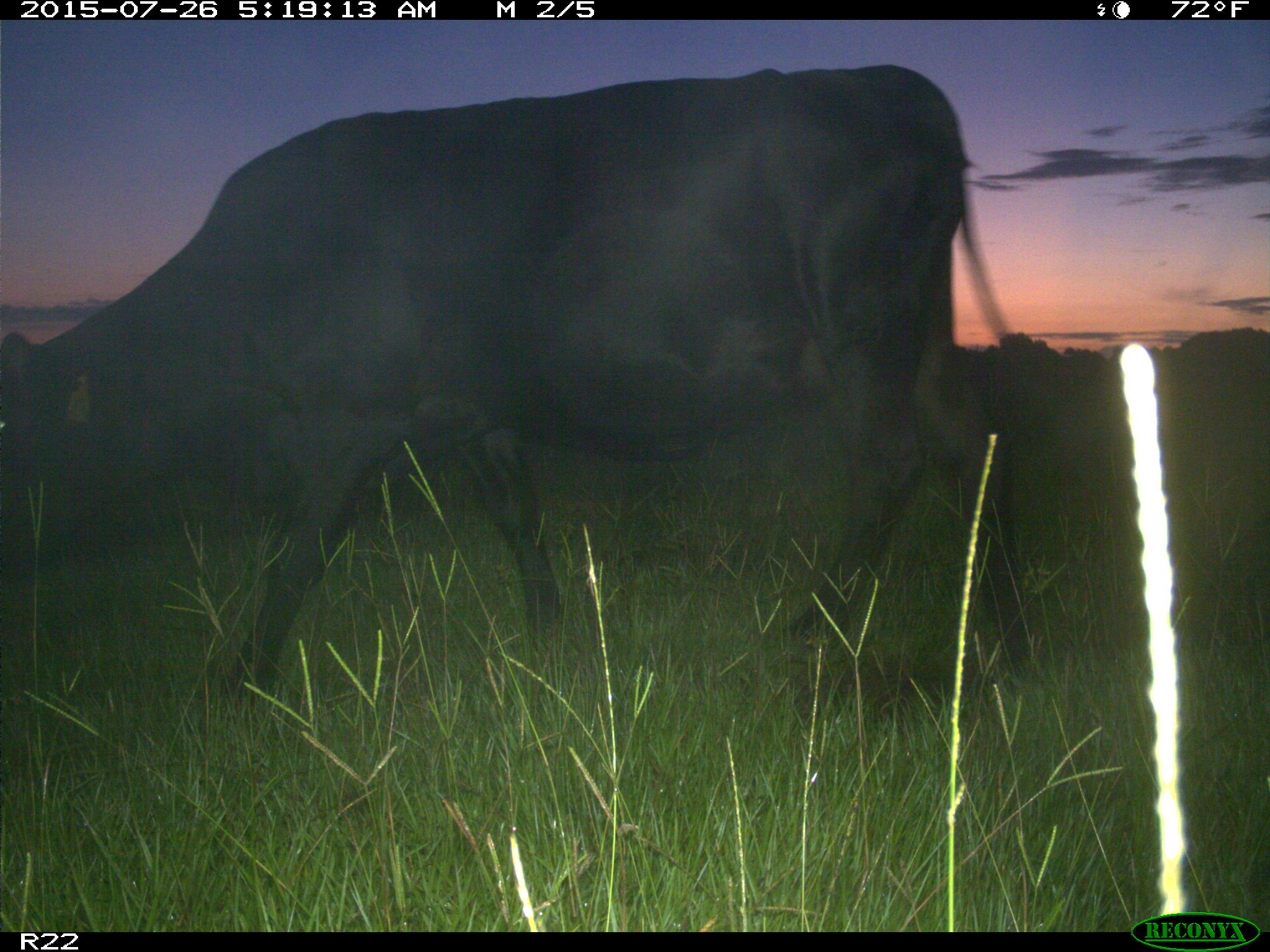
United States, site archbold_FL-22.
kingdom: Animalia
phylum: Chordata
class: Mammalia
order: Artiodactyla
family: Bovidae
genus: Bos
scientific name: Bos taurus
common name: domestic cow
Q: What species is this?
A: Bos taurus (domestic cow).